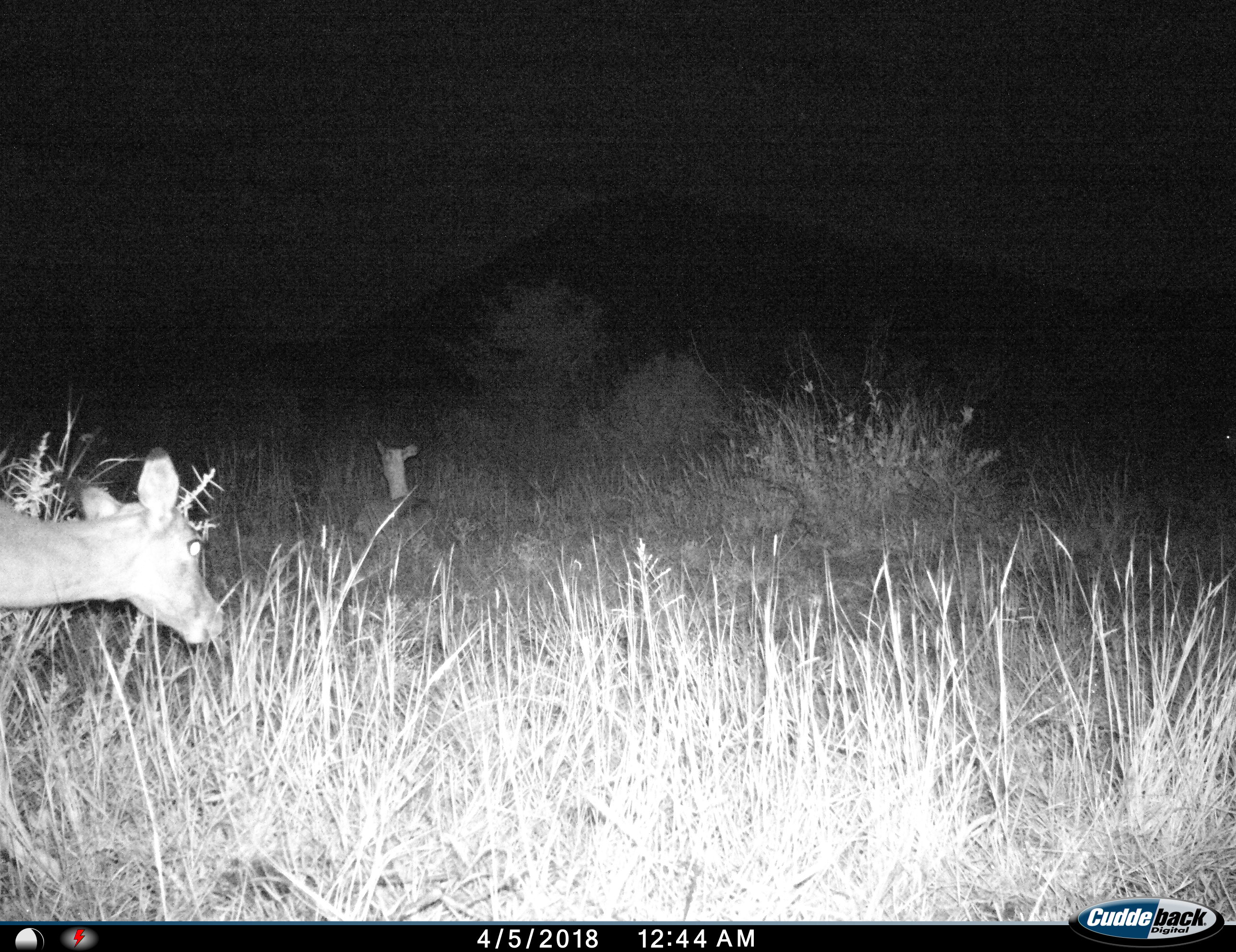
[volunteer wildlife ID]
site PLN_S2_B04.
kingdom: Animalia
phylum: Chordata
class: Mammalia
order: Artiodactyla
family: Bovidae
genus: Aepyceros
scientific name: Aepyceros melampus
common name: impala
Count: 2.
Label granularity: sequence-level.